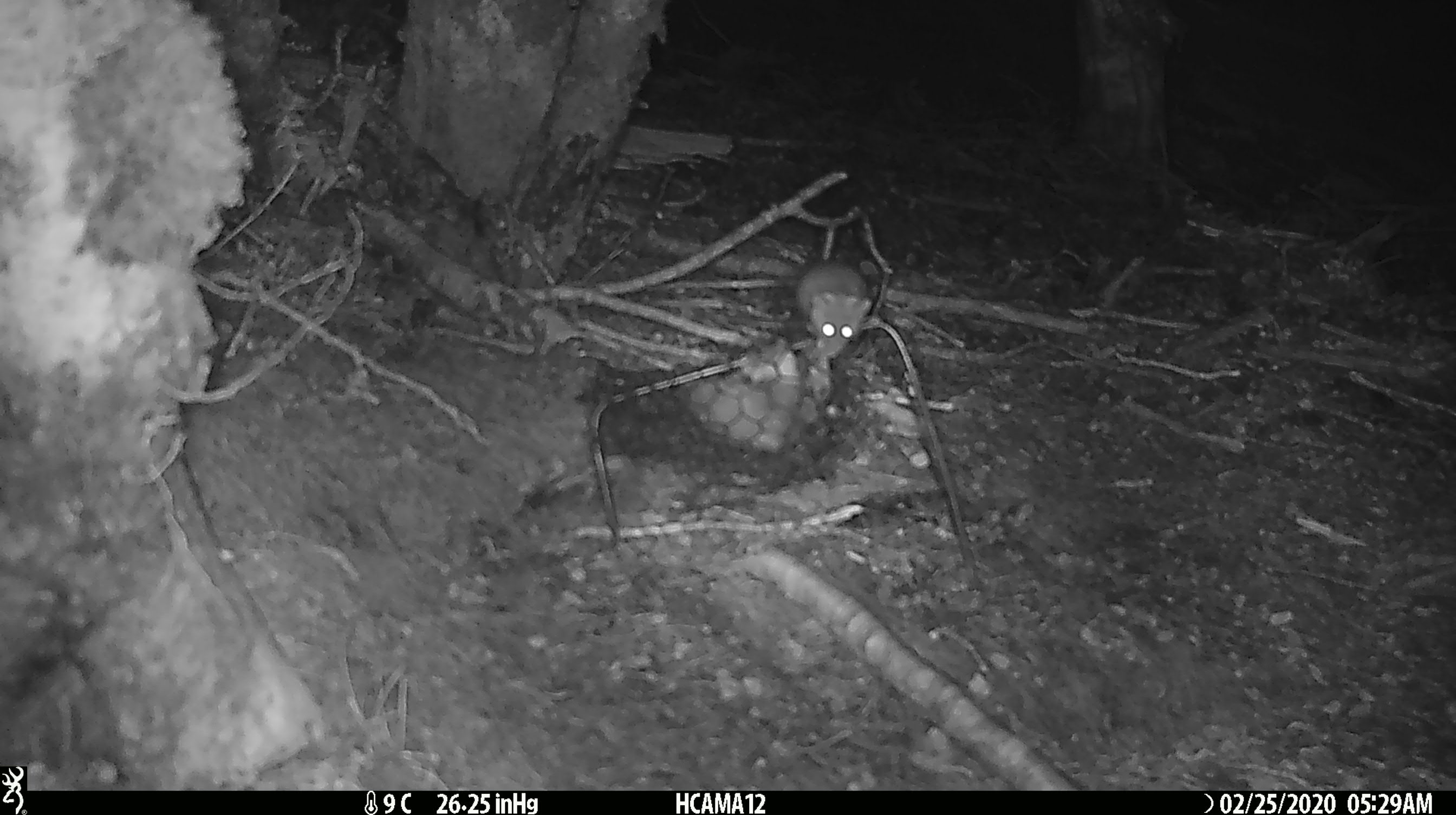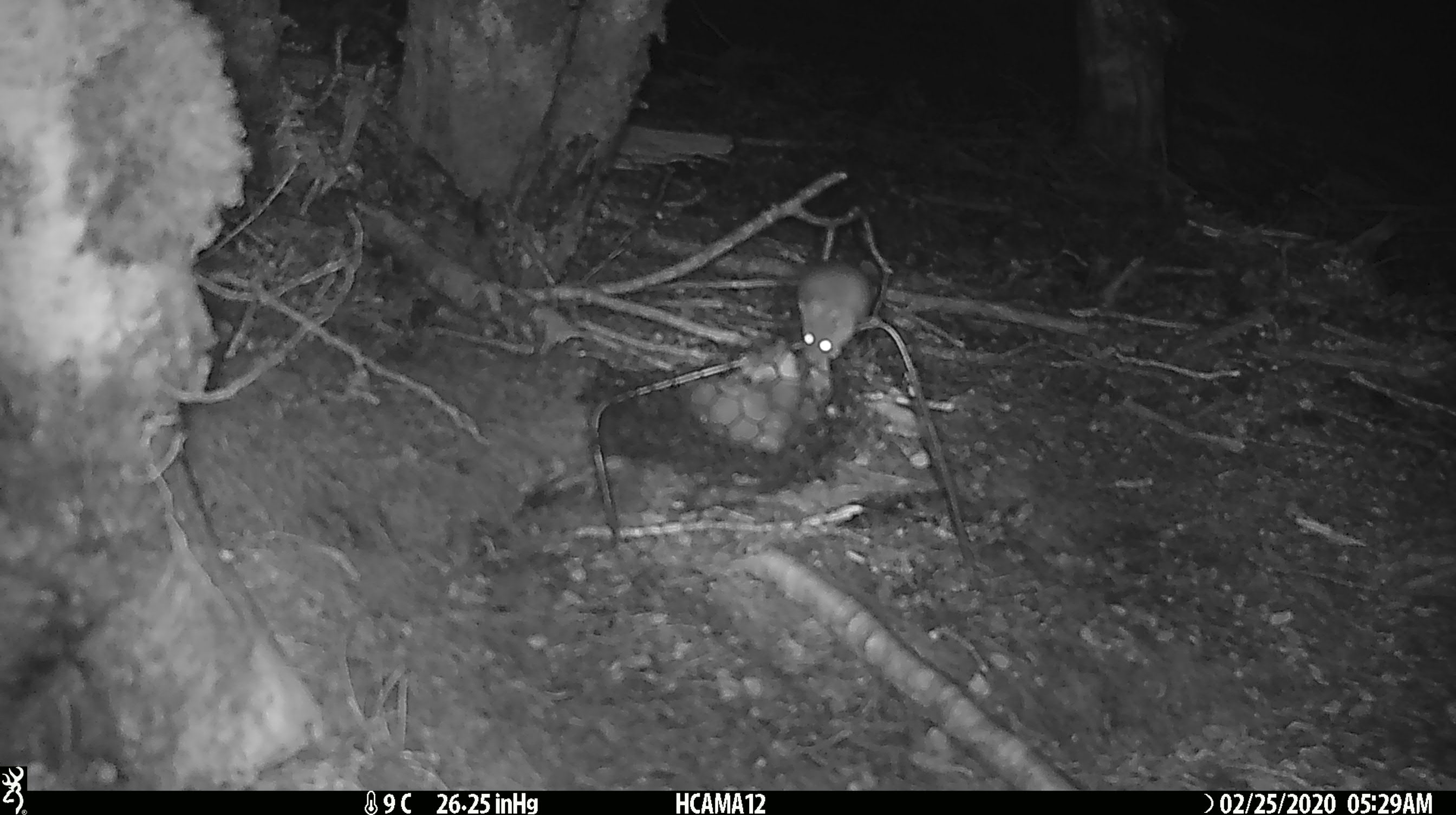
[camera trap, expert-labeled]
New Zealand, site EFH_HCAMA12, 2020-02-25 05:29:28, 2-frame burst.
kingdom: Animalia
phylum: Chordata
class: Mammalia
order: Rodentia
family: Muridae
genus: Mus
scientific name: Mus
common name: mouse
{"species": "mouse (Mus)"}